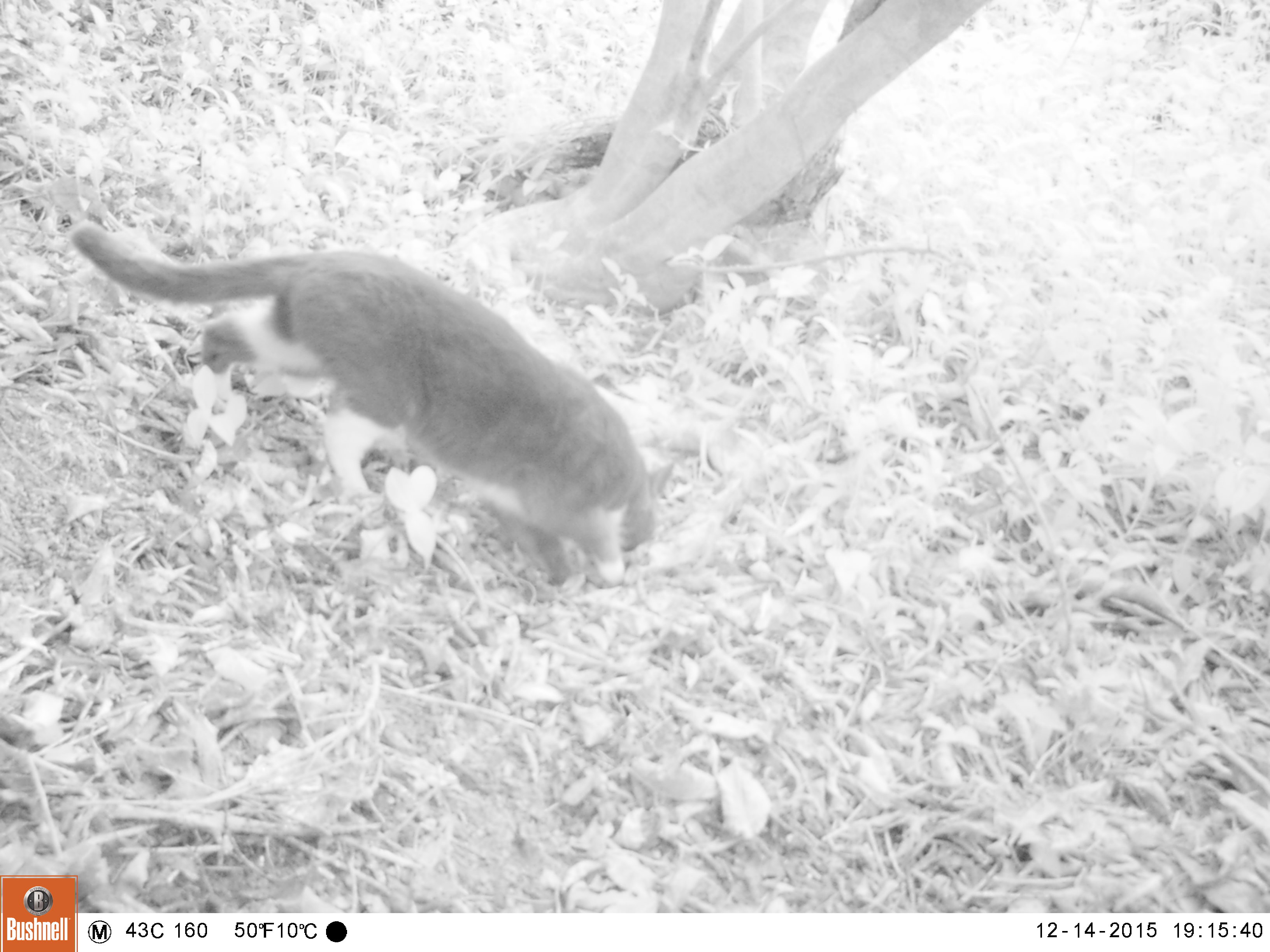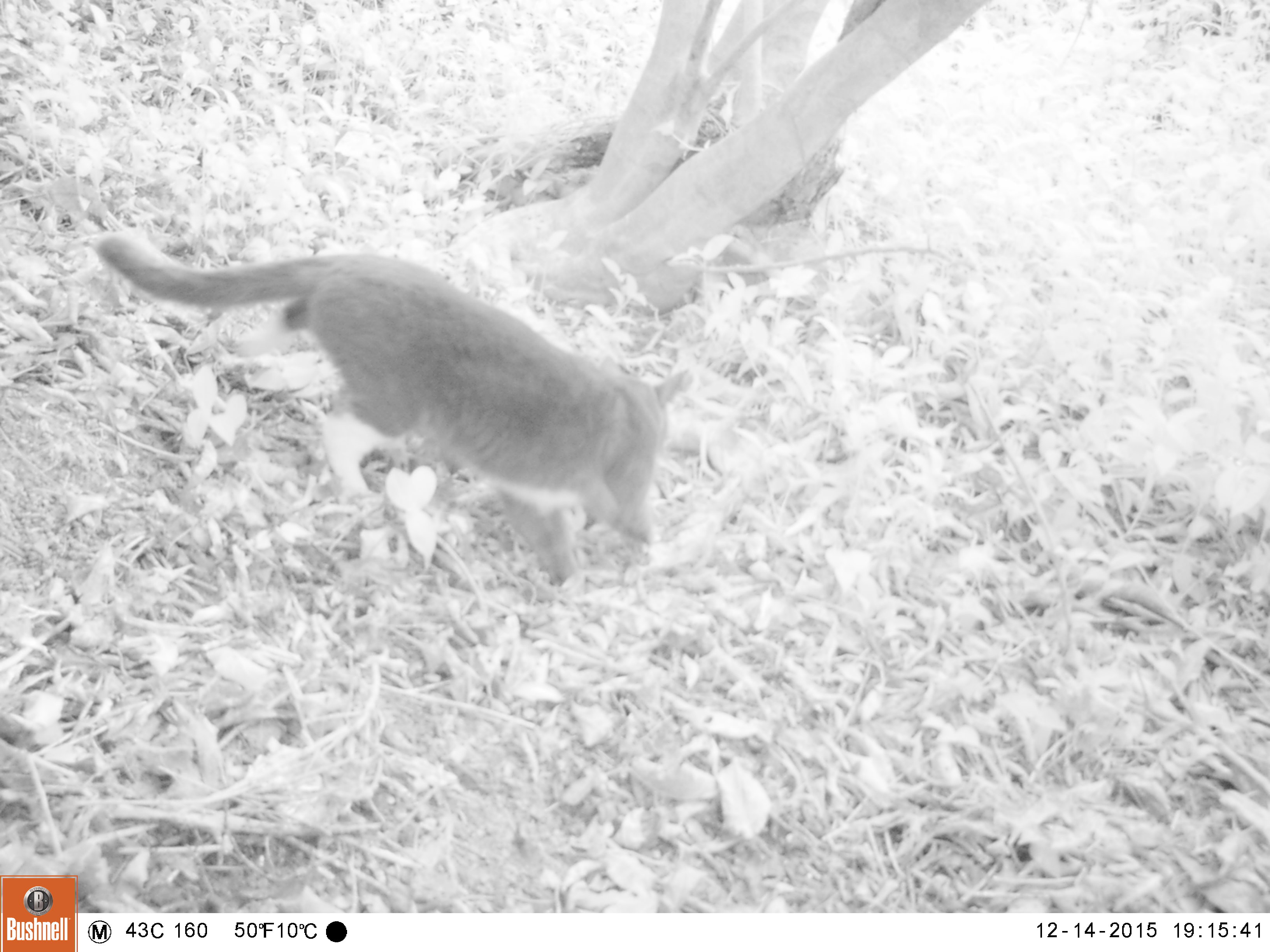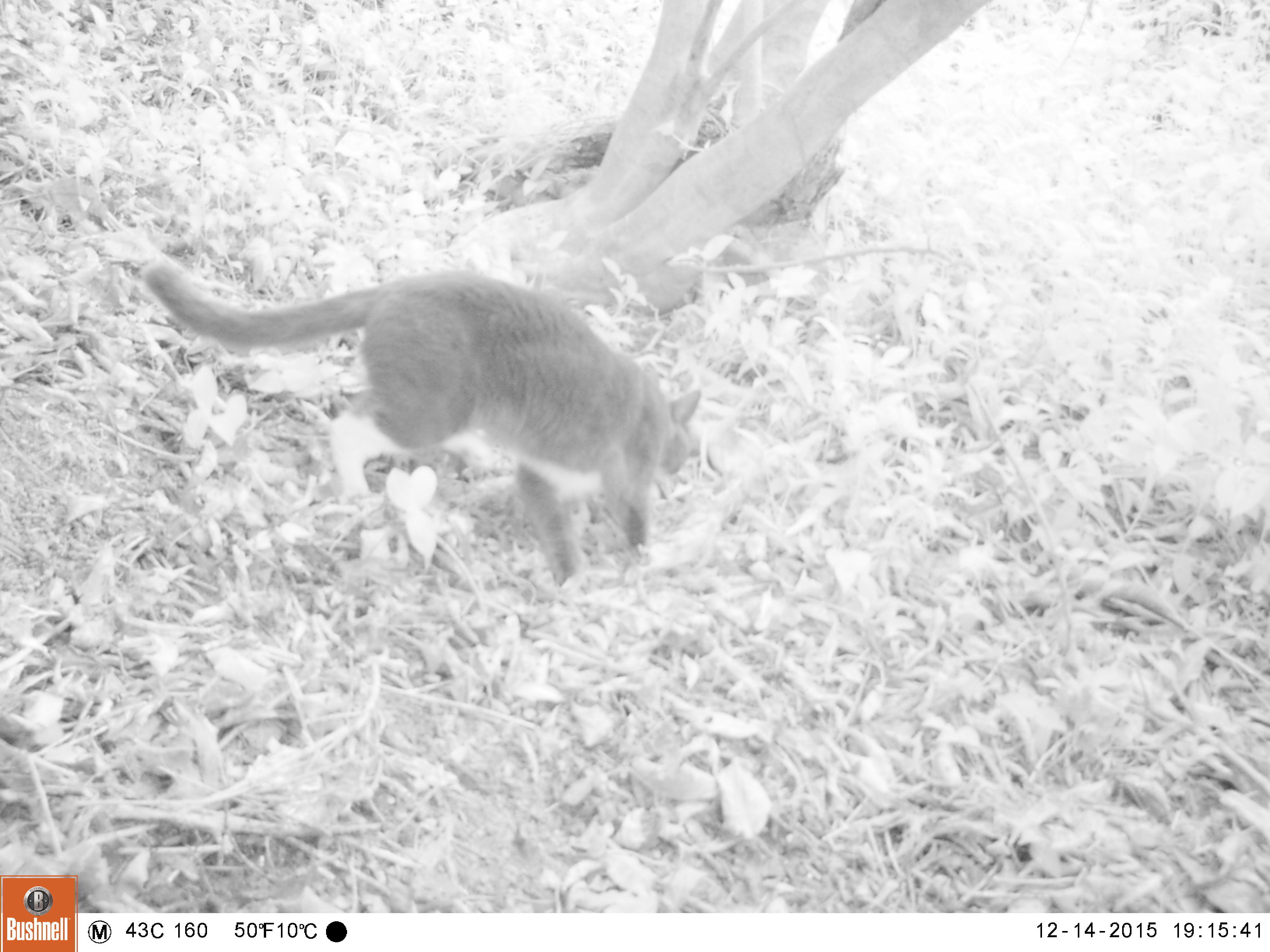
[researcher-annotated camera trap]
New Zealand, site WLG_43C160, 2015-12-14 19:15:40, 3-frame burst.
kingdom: Animalia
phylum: Chordata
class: Mammalia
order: Carnivora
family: Felidae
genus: Felis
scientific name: Felis catus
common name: domestic cat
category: cat